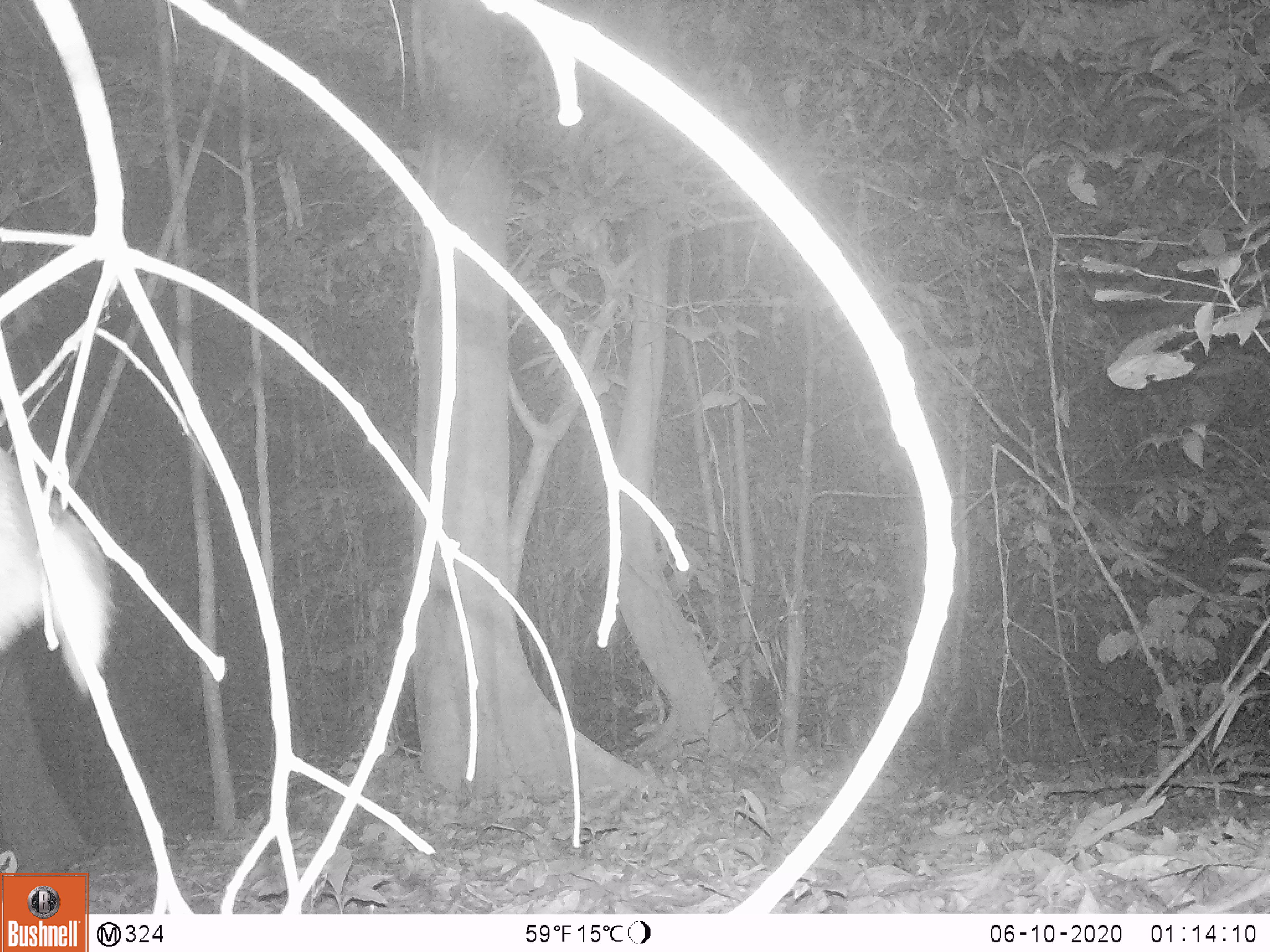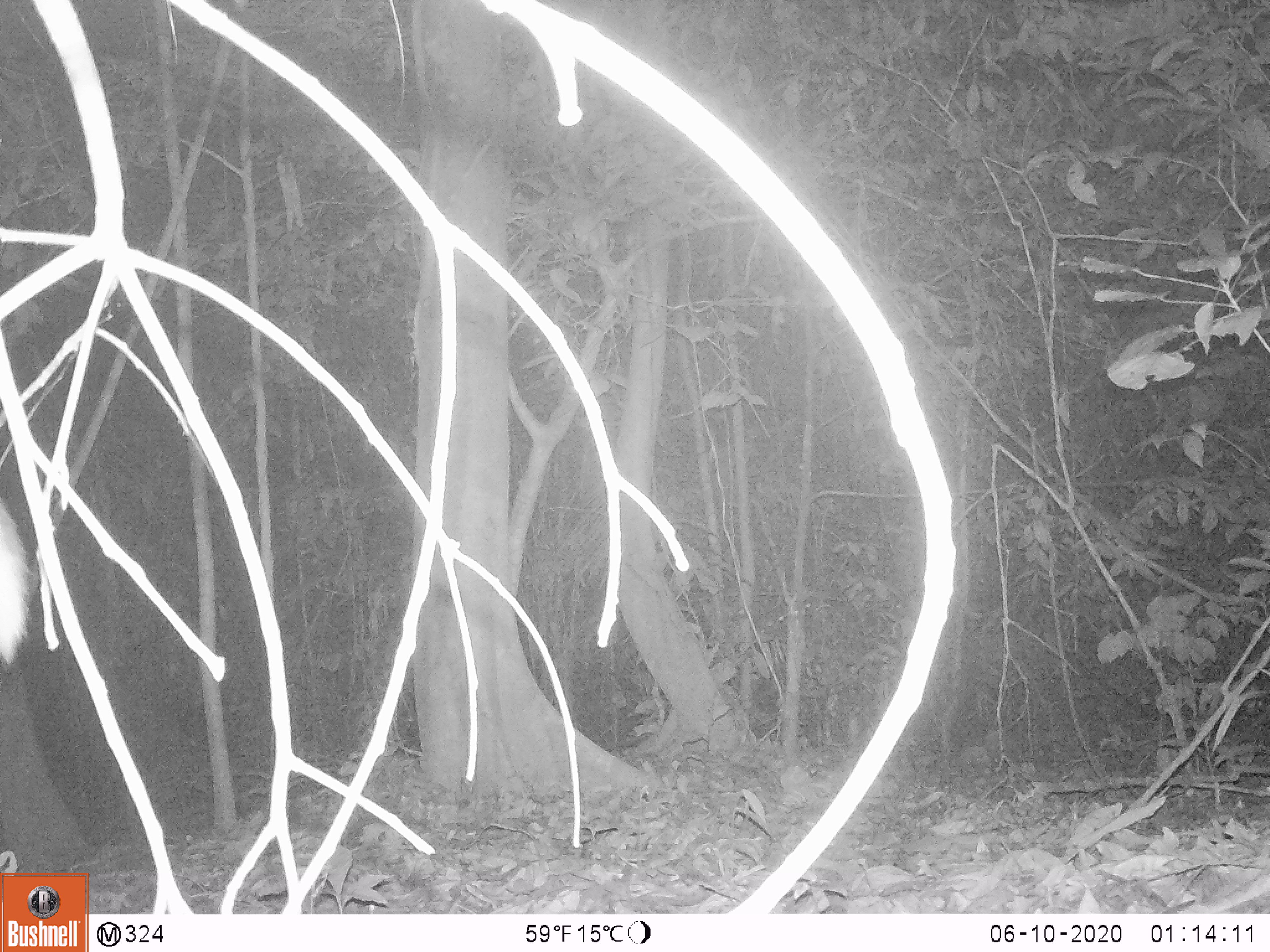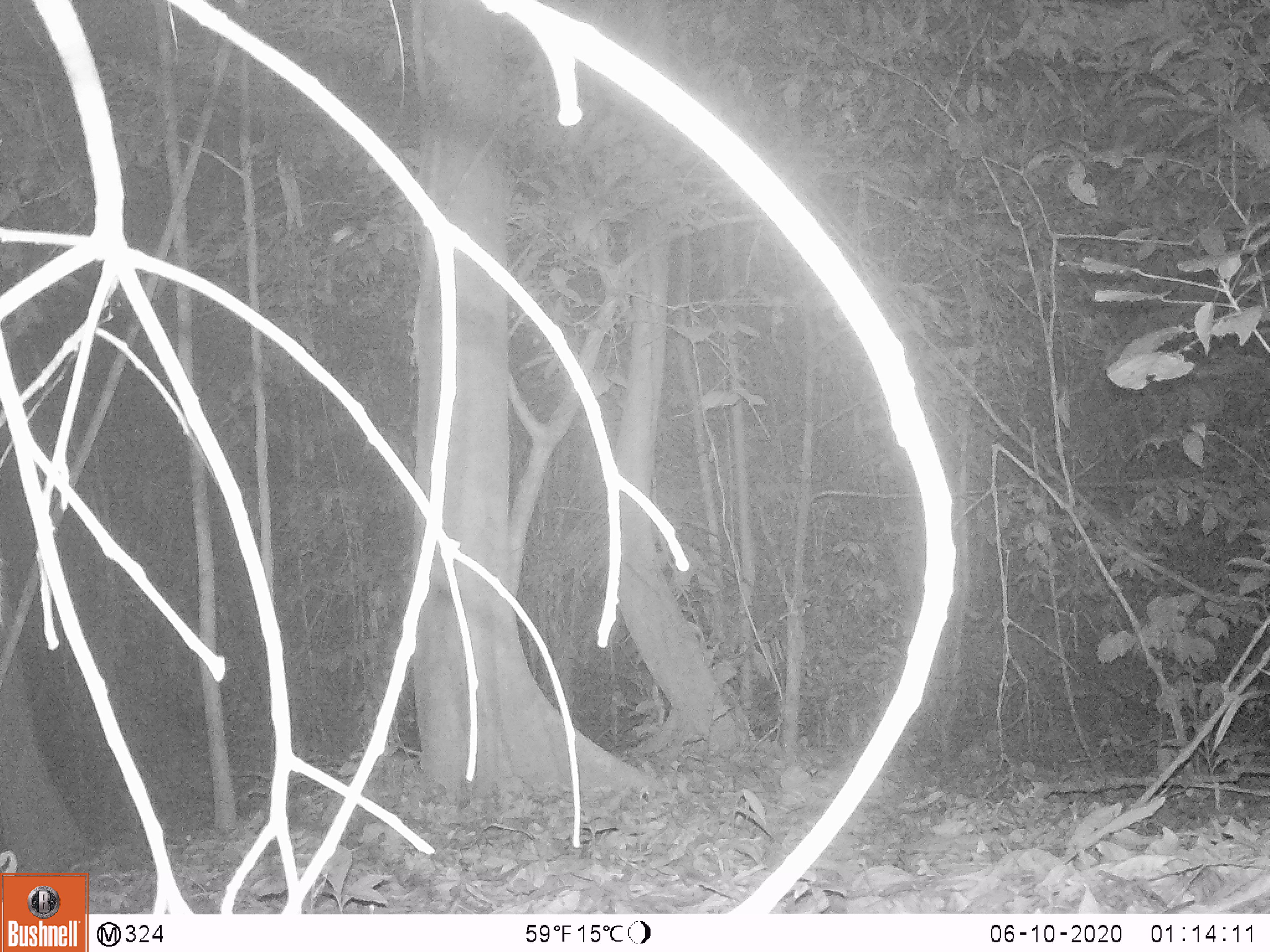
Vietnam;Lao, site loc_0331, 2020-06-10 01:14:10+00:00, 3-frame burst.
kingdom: Animalia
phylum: Chordata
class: Mammalia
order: Artiodactyla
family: Cervidae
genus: Muntiacus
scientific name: Muntiacus vuquangensis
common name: large-antlered muntjac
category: large antlered muntjac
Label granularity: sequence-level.